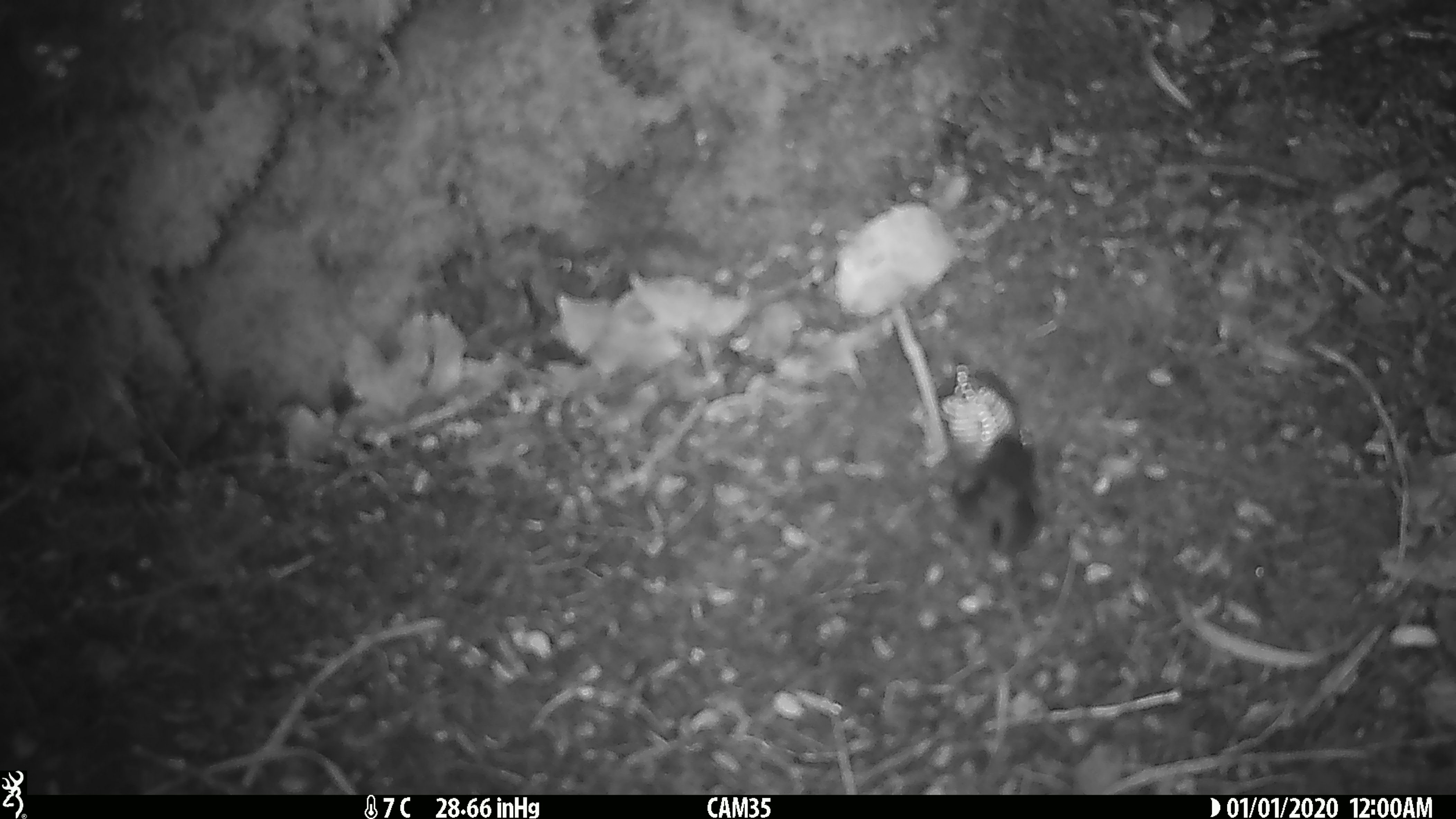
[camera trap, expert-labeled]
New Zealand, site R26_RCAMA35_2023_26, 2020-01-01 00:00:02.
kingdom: Animalia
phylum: Chordata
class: Aves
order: Passeriformes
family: Acanthisittidae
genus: Acanthisitta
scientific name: Acanthisitta chloris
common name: rifleman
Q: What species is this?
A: Rifleman (Acanthisitta chloris).